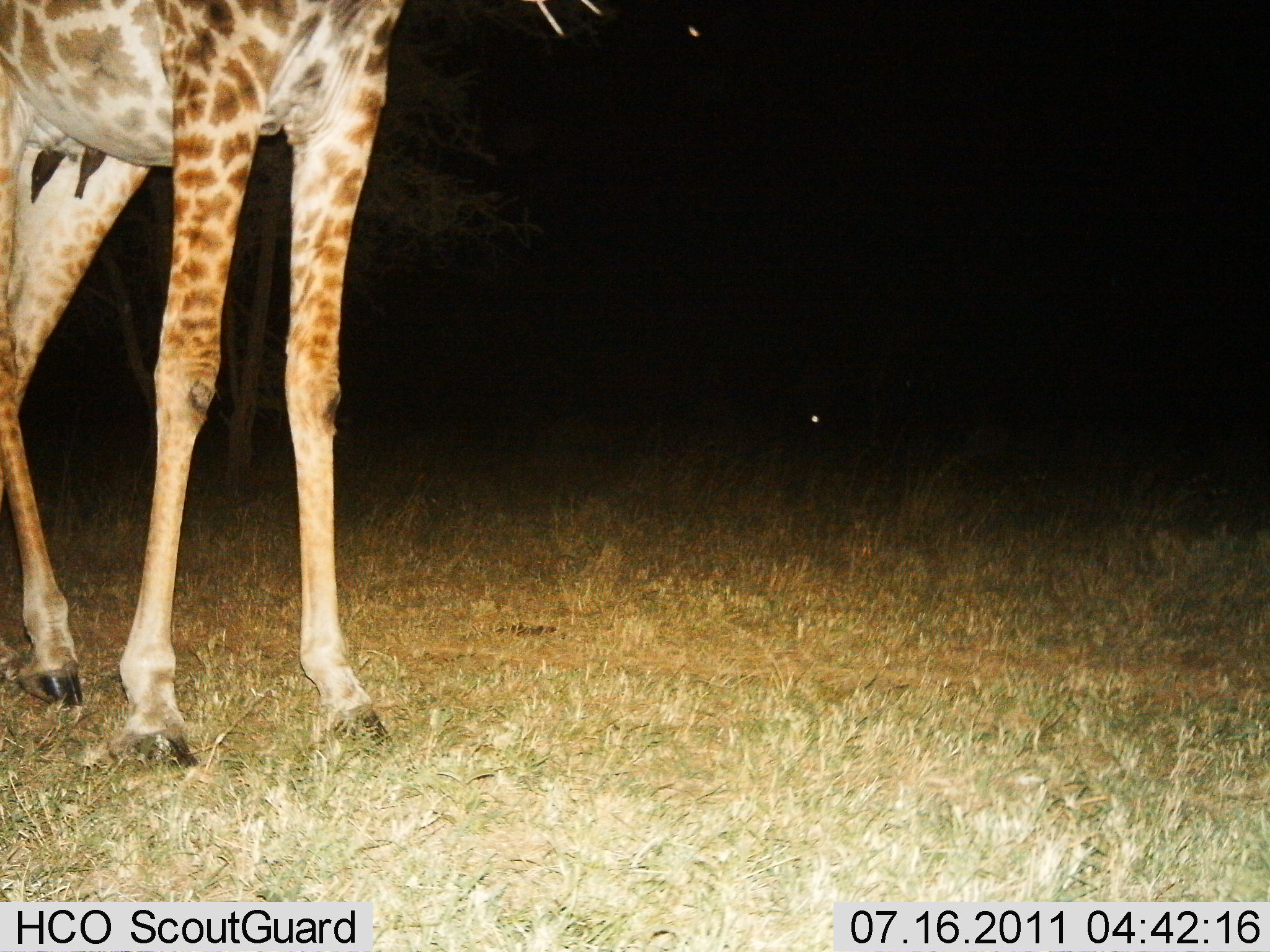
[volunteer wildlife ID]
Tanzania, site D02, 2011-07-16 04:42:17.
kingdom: Animalia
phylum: Chordata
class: Mammalia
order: Artiodactyla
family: Giraffidae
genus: Giraffa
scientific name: Giraffa camelopardalis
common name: giraffe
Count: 1.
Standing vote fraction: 100%.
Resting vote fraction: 0%.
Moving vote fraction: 0%.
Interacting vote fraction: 0%.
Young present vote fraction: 0%.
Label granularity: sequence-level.